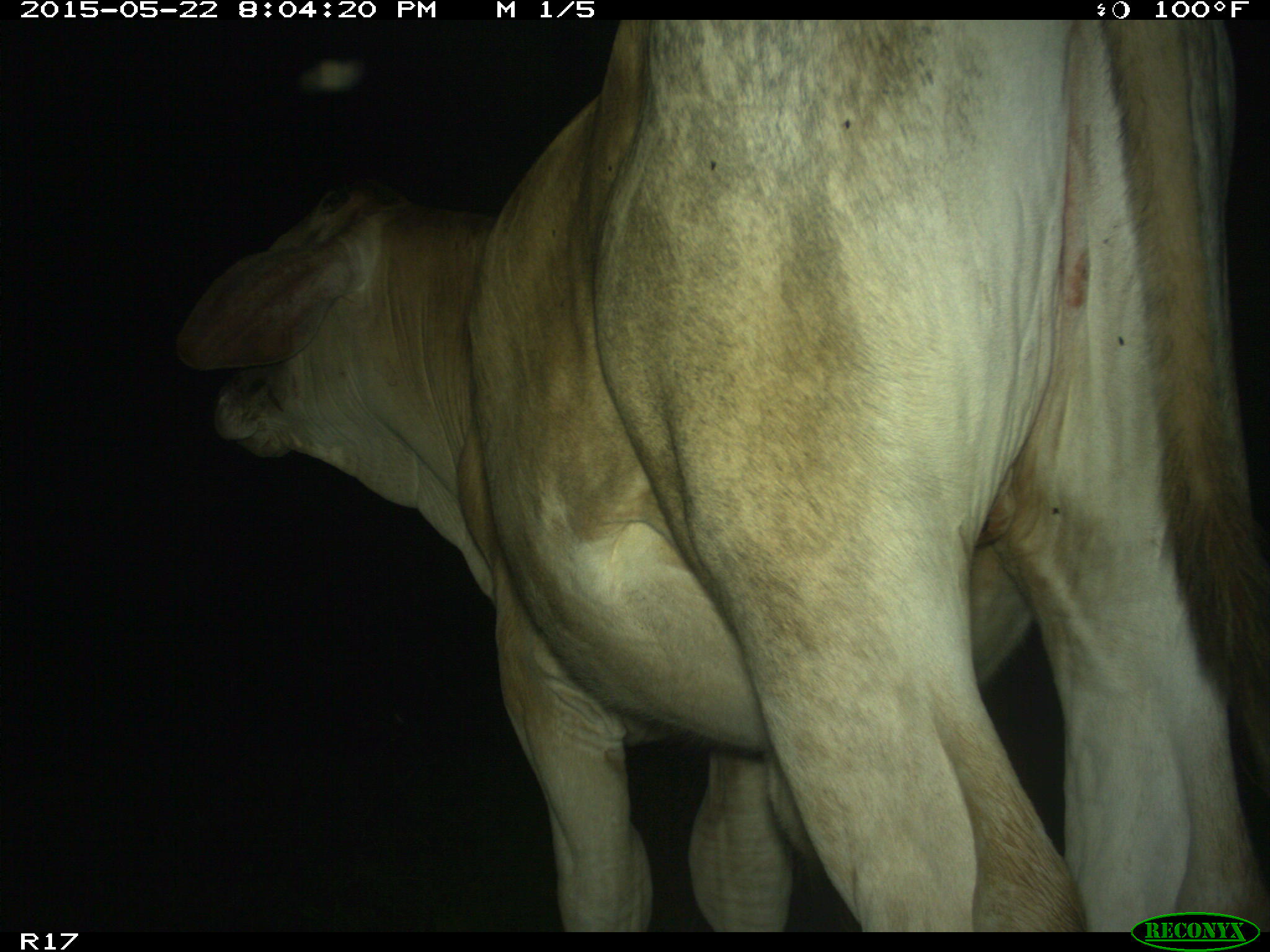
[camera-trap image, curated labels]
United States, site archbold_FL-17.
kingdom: Animalia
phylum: Chordata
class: Mammalia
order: Artiodactyla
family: Bovidae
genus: Bos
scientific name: Bos taurus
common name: domestic cow